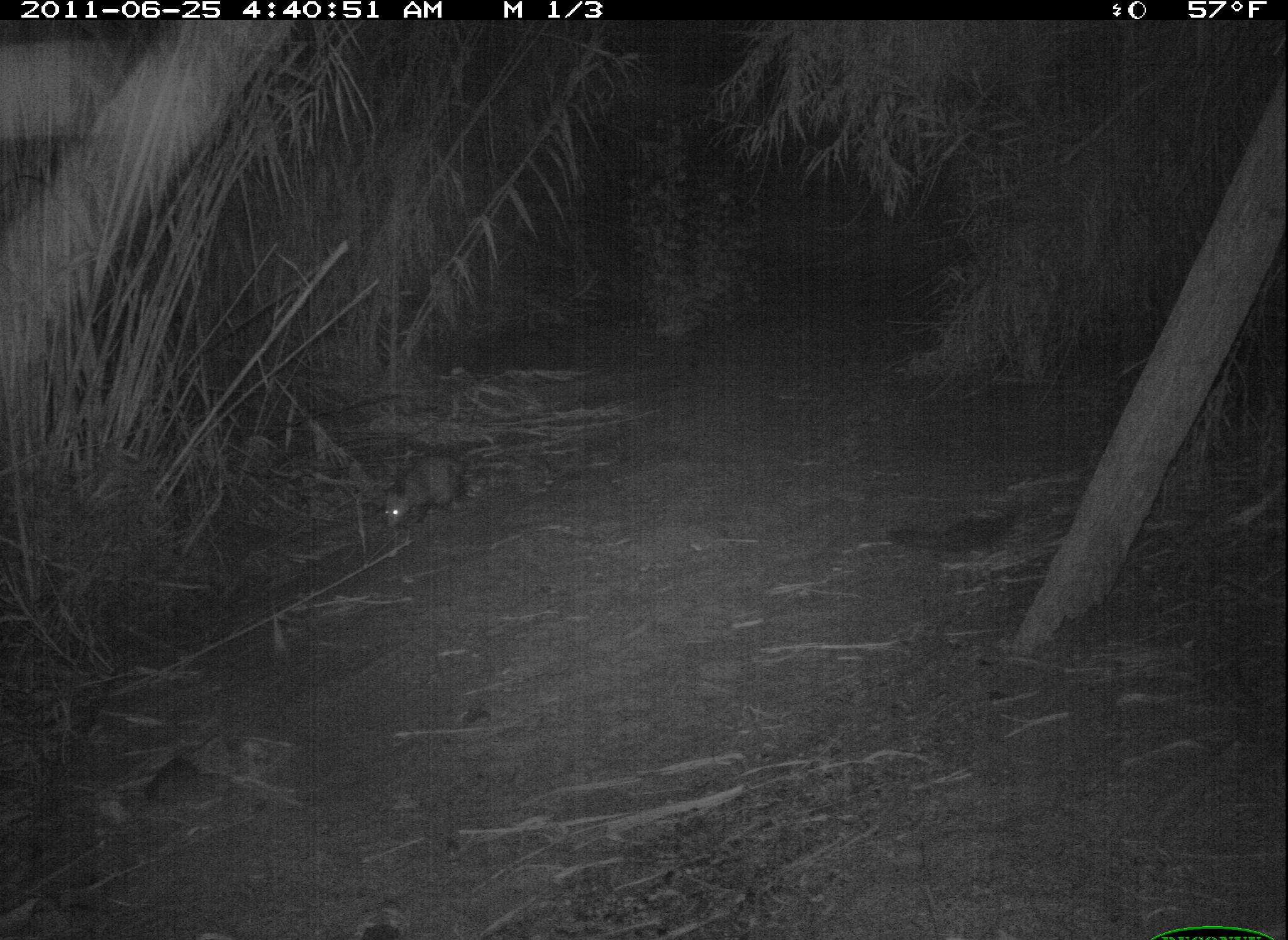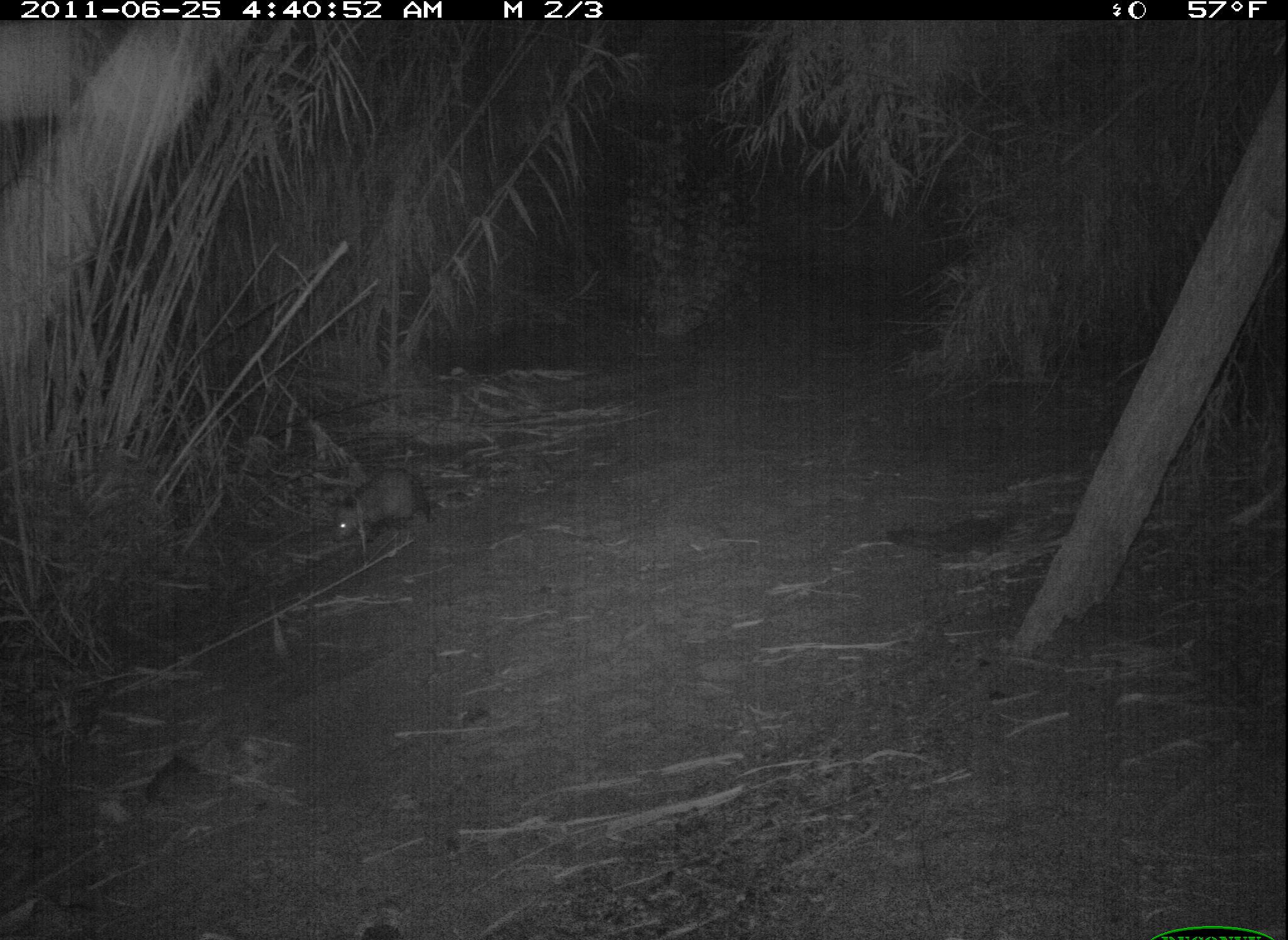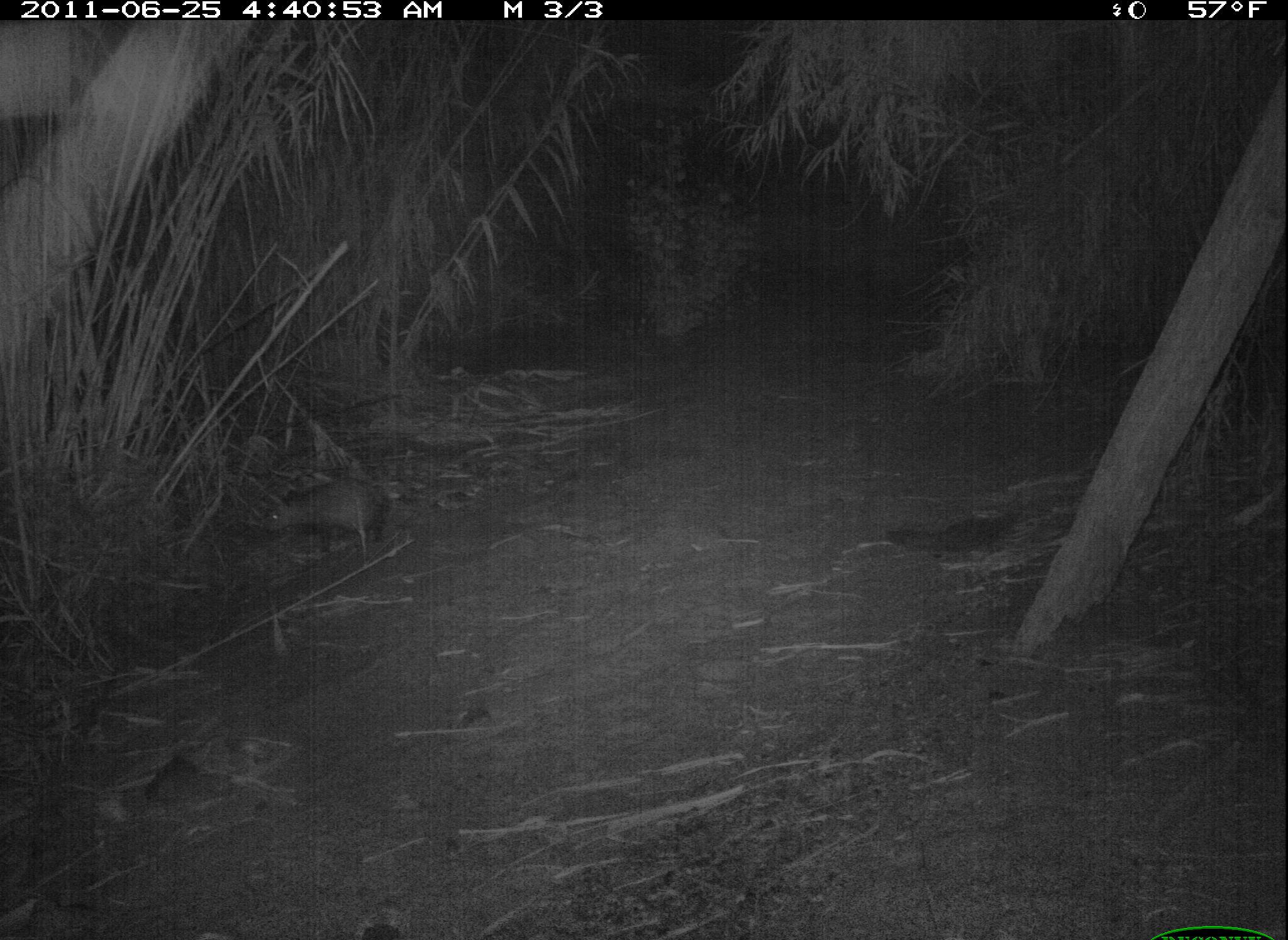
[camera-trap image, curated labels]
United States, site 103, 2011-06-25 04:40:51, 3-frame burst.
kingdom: Animalia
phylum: Chordata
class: Mammalia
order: Didelphimorphia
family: Didelphidae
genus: Didelphis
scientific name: Didelphis virginiana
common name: virginia opossum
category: opossum